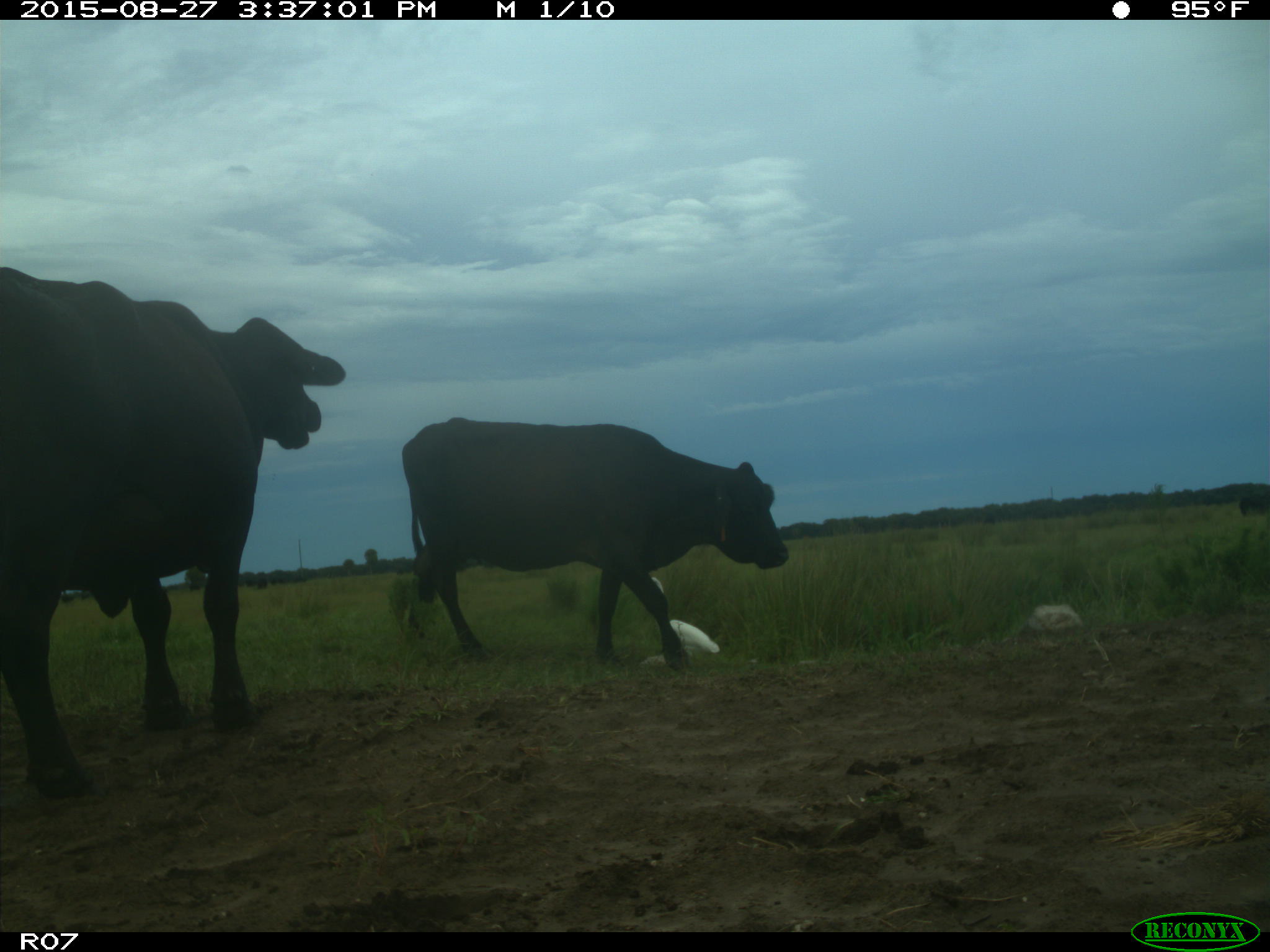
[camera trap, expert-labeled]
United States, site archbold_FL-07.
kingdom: Animalia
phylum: Chordata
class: Mammalia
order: Artiodactyla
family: Bovidae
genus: Bos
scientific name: Bos taurus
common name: domestic cow